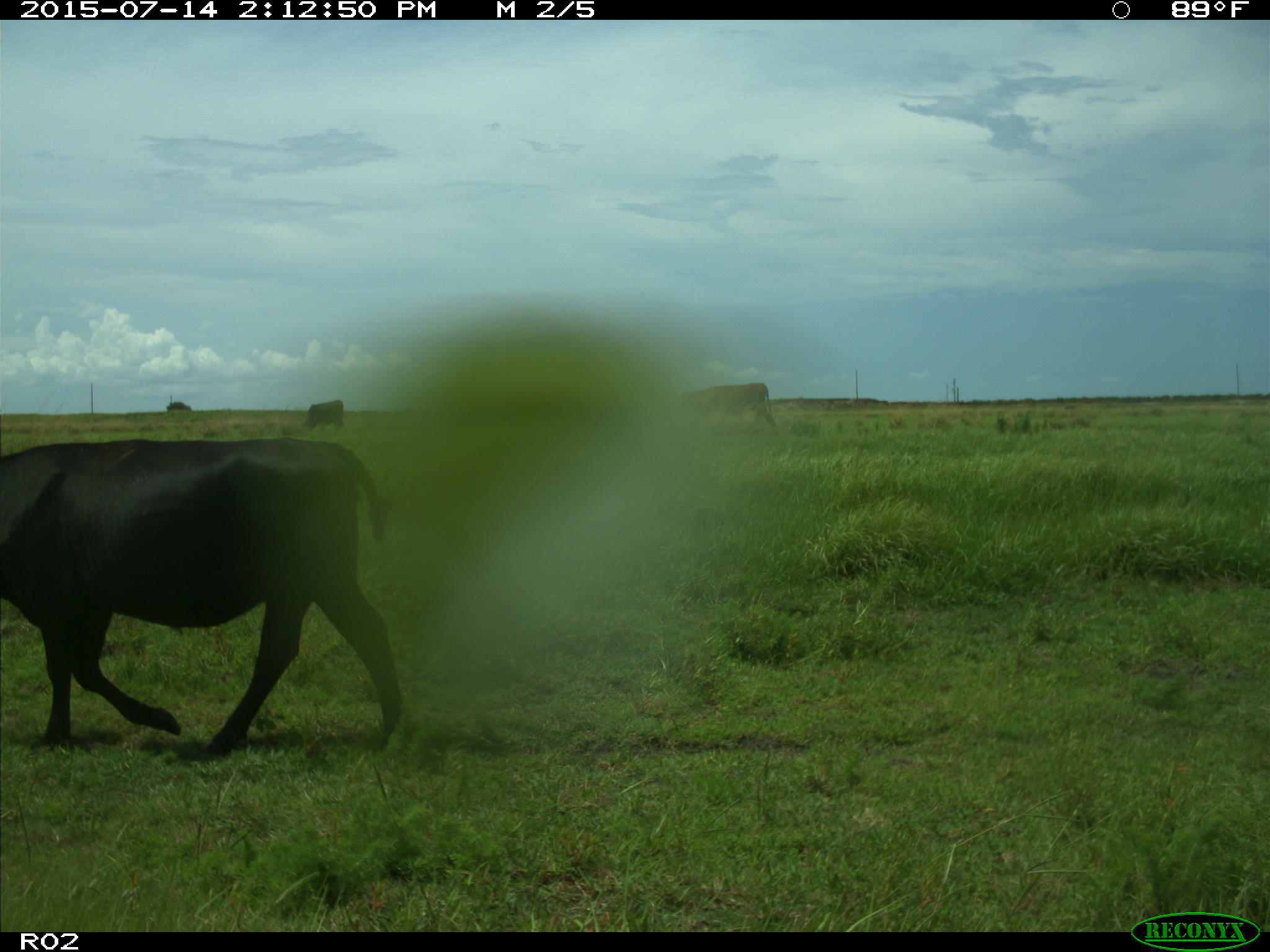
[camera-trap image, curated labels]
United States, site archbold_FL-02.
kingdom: Animalia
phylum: Chordata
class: Mammalia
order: Artiodactyla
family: Bovidae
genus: Bos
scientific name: Bos taurus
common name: domestic cow